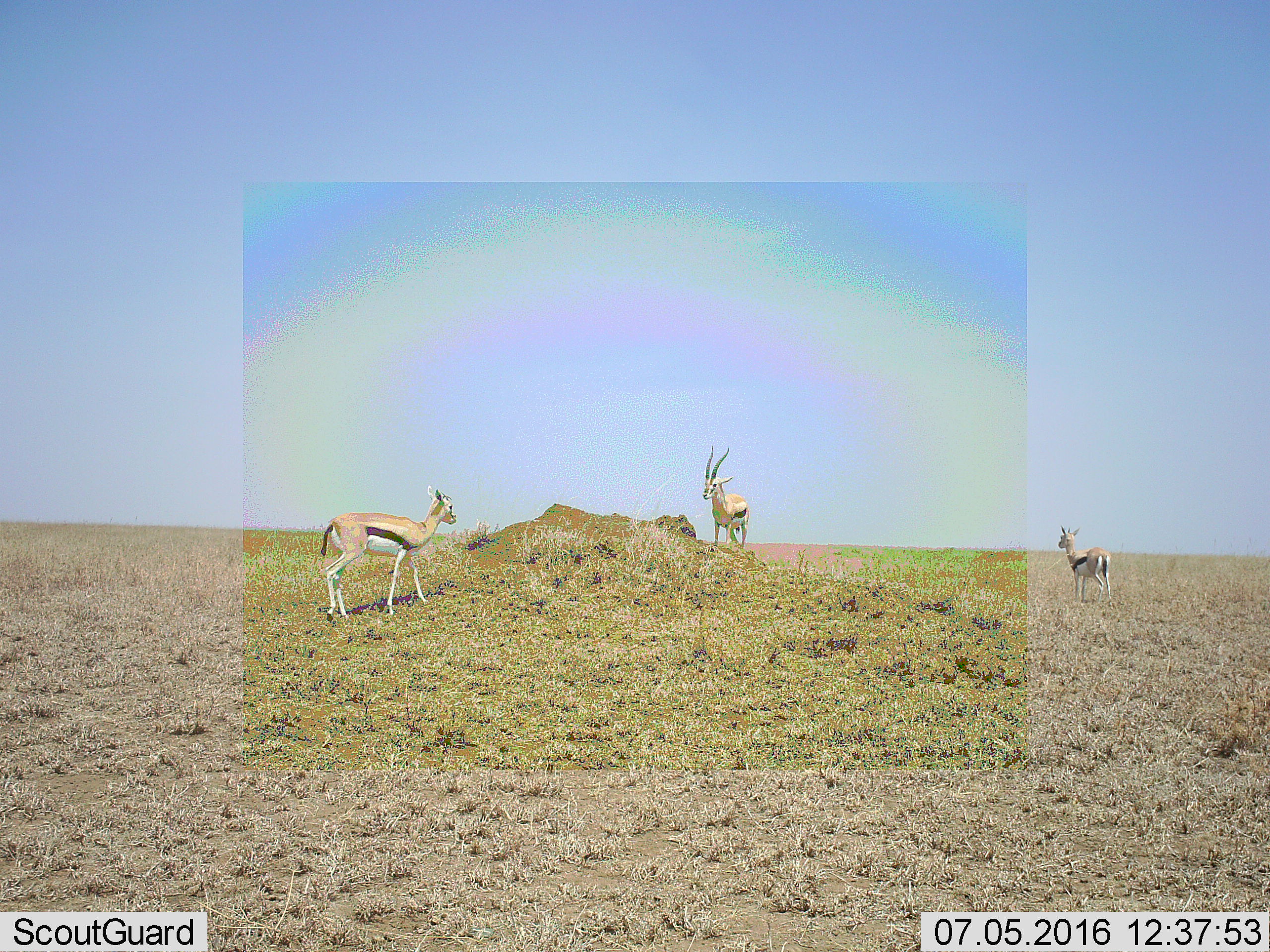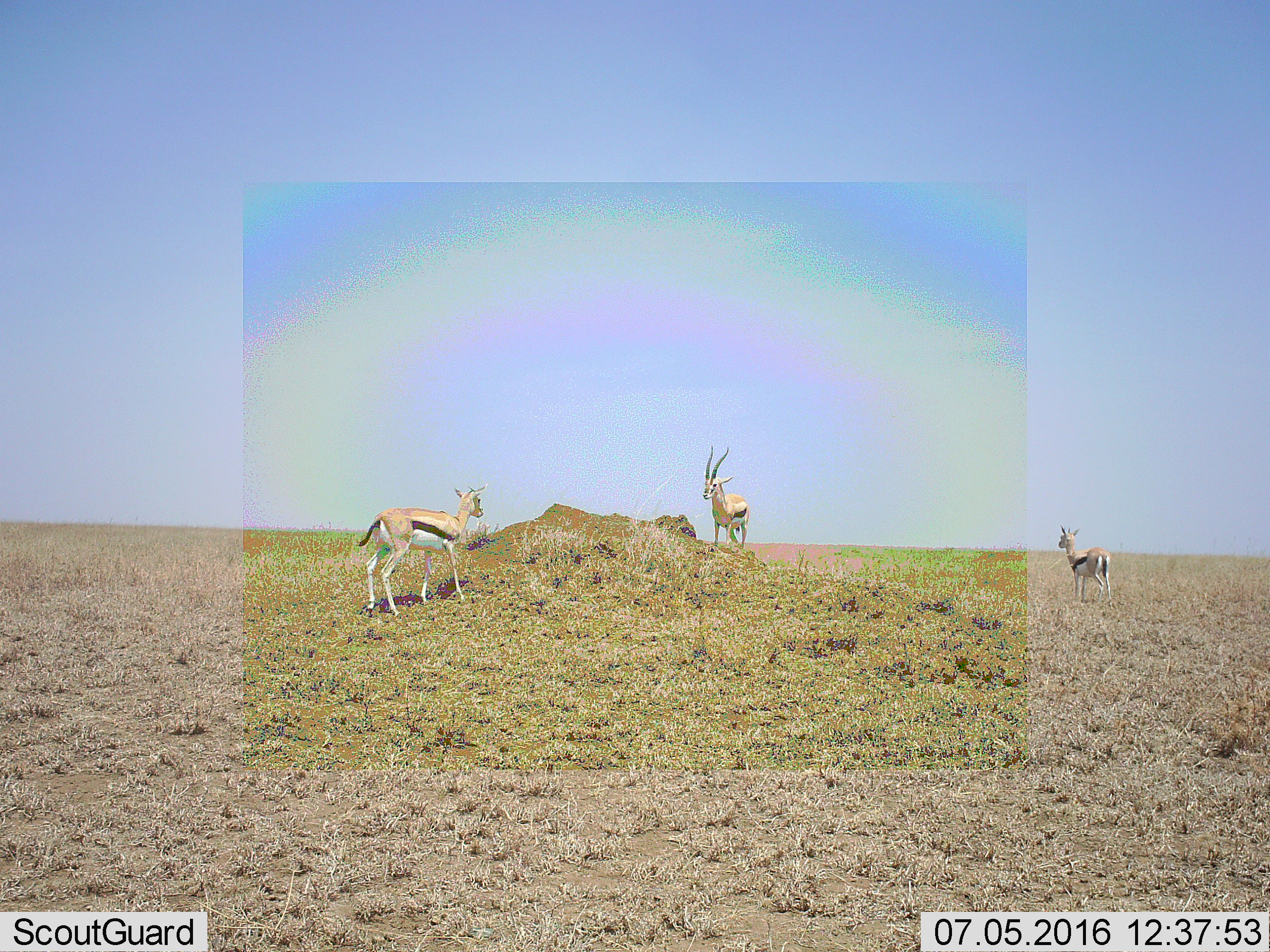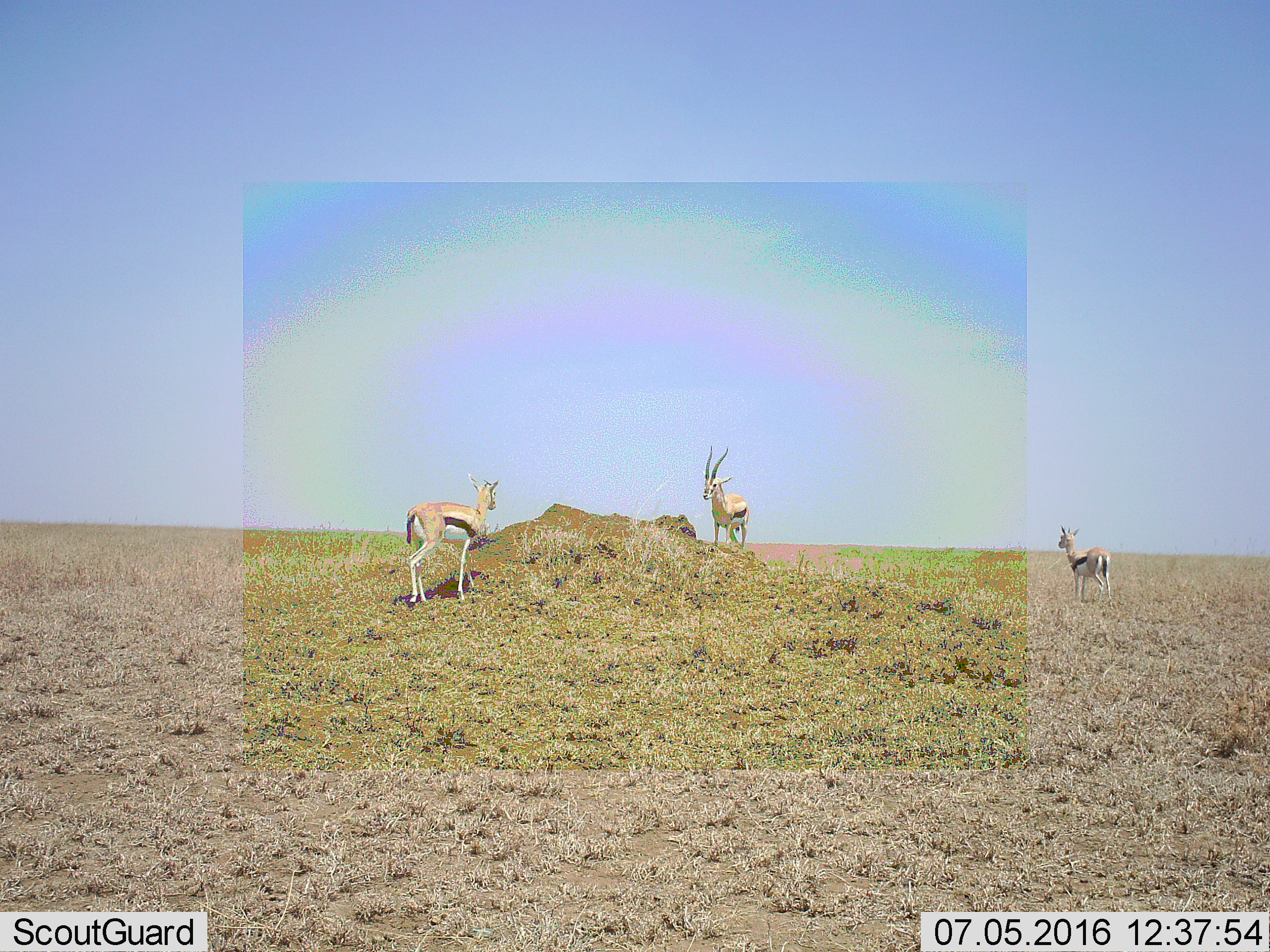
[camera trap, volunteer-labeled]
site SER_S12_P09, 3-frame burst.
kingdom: Animalia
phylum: Chordata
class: Mammalia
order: Artiodactyla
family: Bovidae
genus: Eudorcas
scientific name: Eudorcas thomsonii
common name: thomson's gazelle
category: gazellethomsons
Gazellethomsons (thomson's gazelle) (Eudorcas thomsonii), count 3. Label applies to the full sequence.